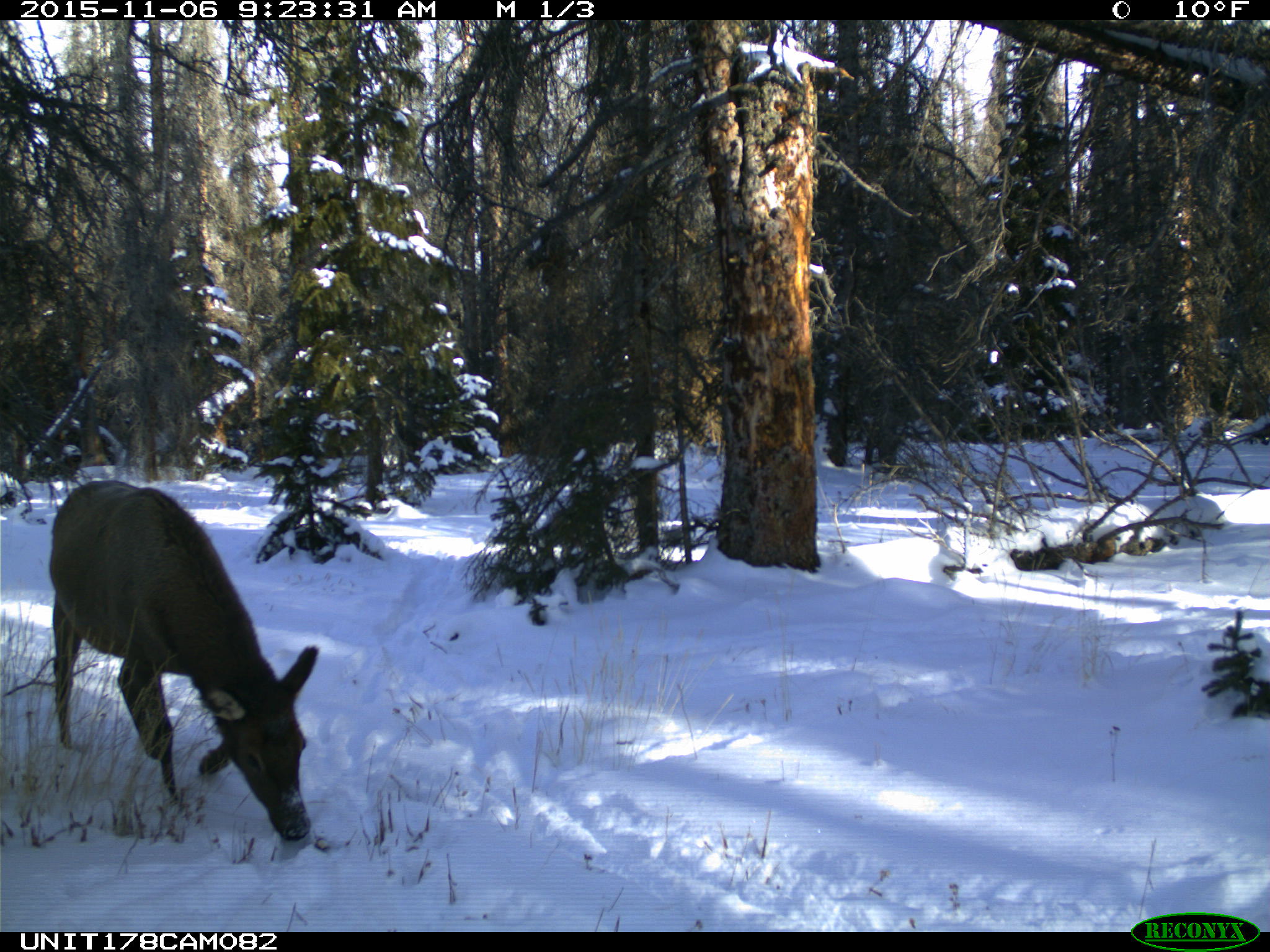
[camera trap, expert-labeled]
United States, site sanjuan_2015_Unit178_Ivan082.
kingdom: Animalia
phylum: Chordata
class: Mammalia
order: Artiodactyla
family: Cervidae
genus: Cervus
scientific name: Cervus elaphus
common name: red deer